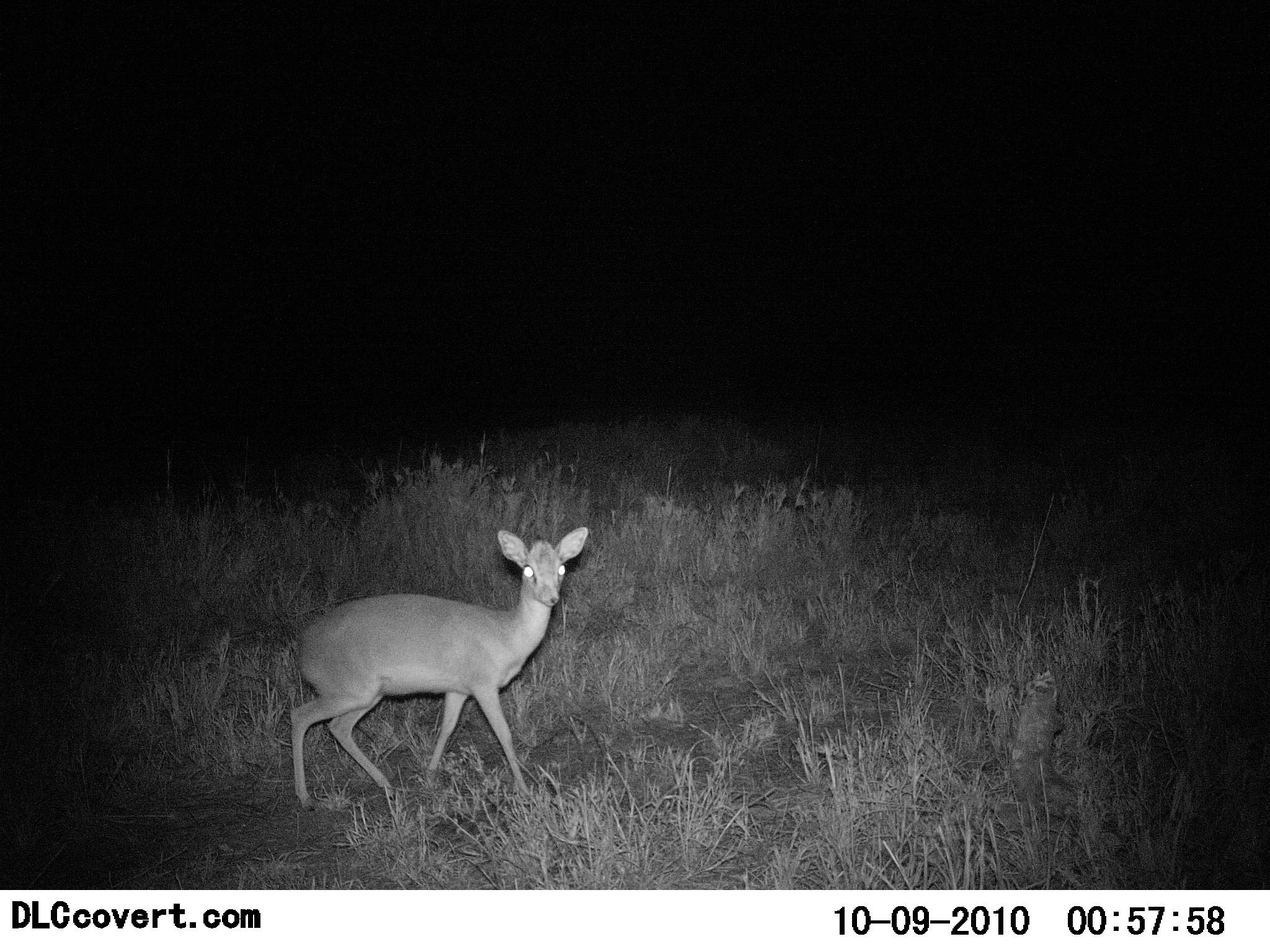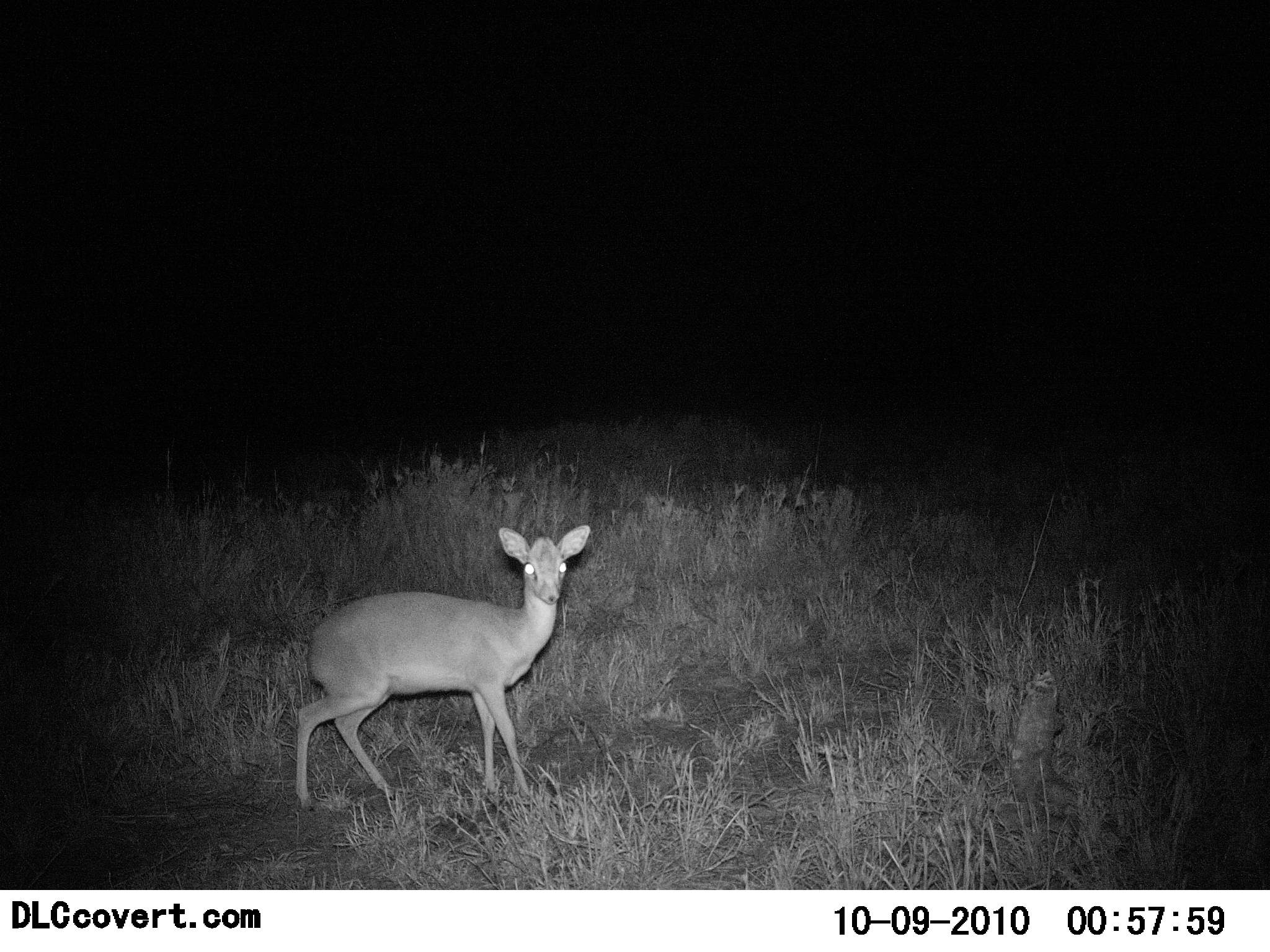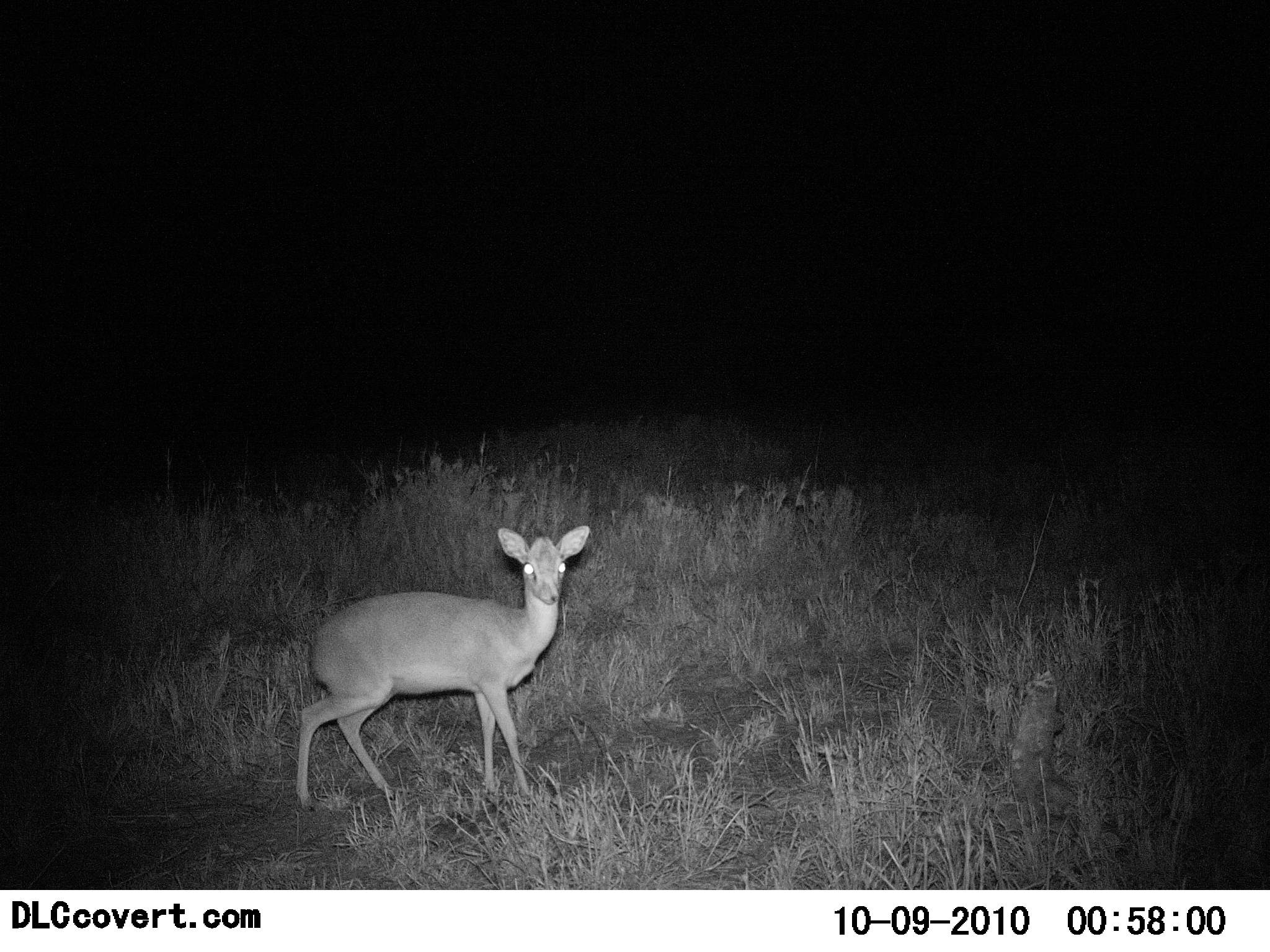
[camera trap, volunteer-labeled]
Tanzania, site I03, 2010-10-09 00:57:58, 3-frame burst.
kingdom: Animalia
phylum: Chordata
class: Mammalia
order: Artiodactyla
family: Bovidae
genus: Madoqua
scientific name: Madoqua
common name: dikdik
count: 1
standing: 91%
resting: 0%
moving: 9%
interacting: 0%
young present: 0%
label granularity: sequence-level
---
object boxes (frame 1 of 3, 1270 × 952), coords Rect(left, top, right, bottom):
animal: Rect(290, 527, 587, 812)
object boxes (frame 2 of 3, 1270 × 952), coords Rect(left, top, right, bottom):
animal: Rect(298, 524, 592, 814)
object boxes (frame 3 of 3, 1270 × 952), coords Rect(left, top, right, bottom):
animal: Rect(297, 524, 591, 814)